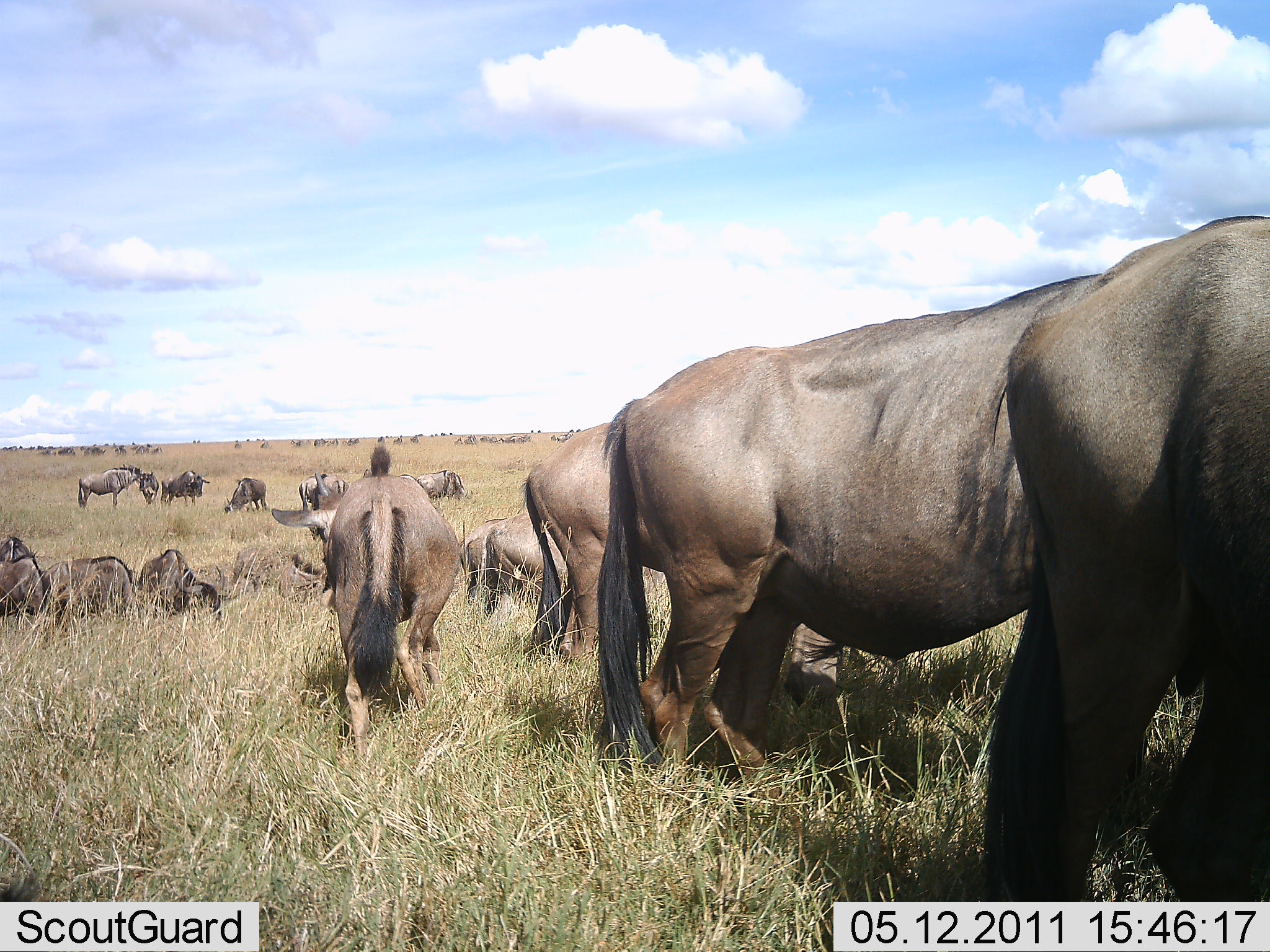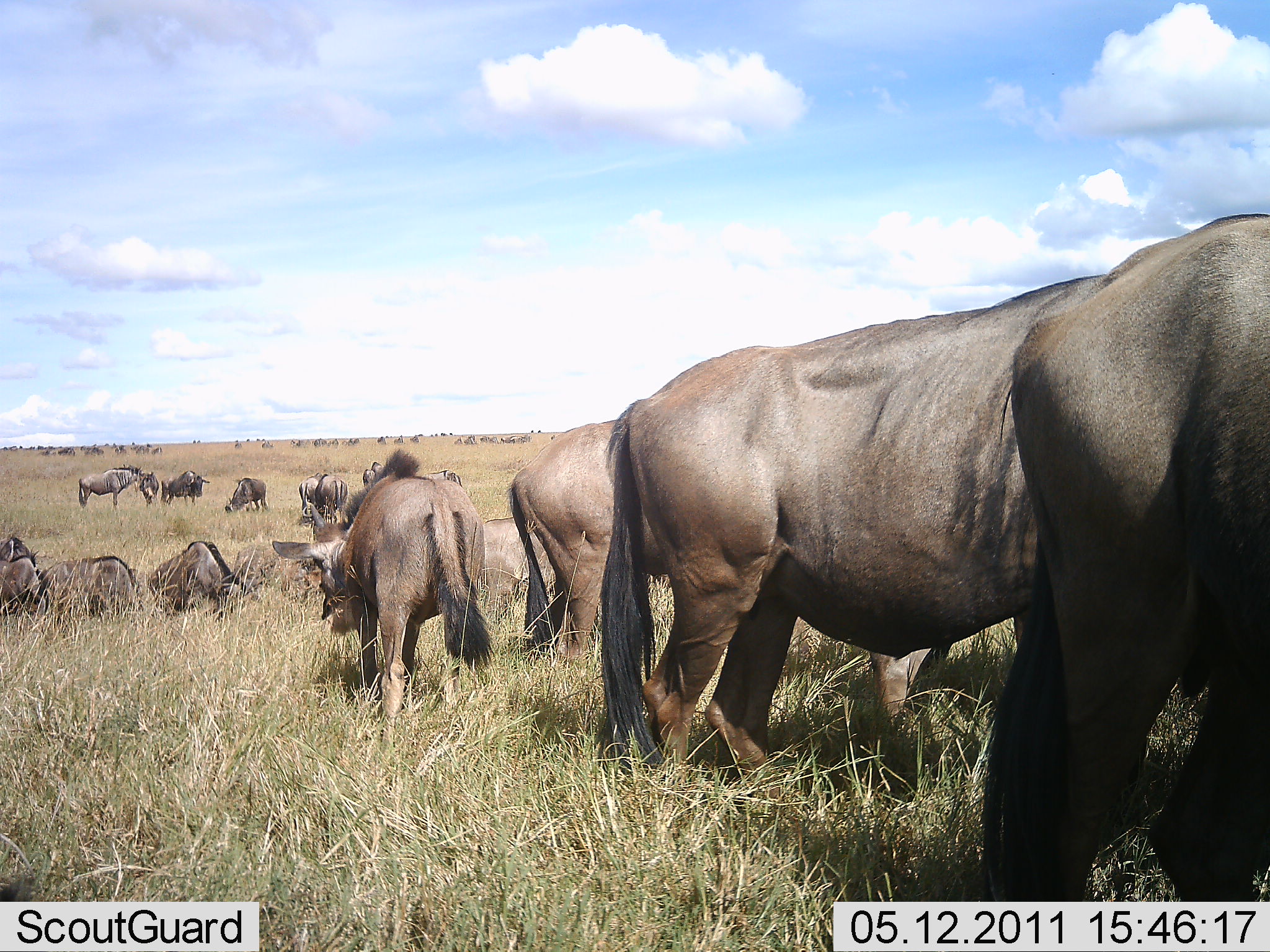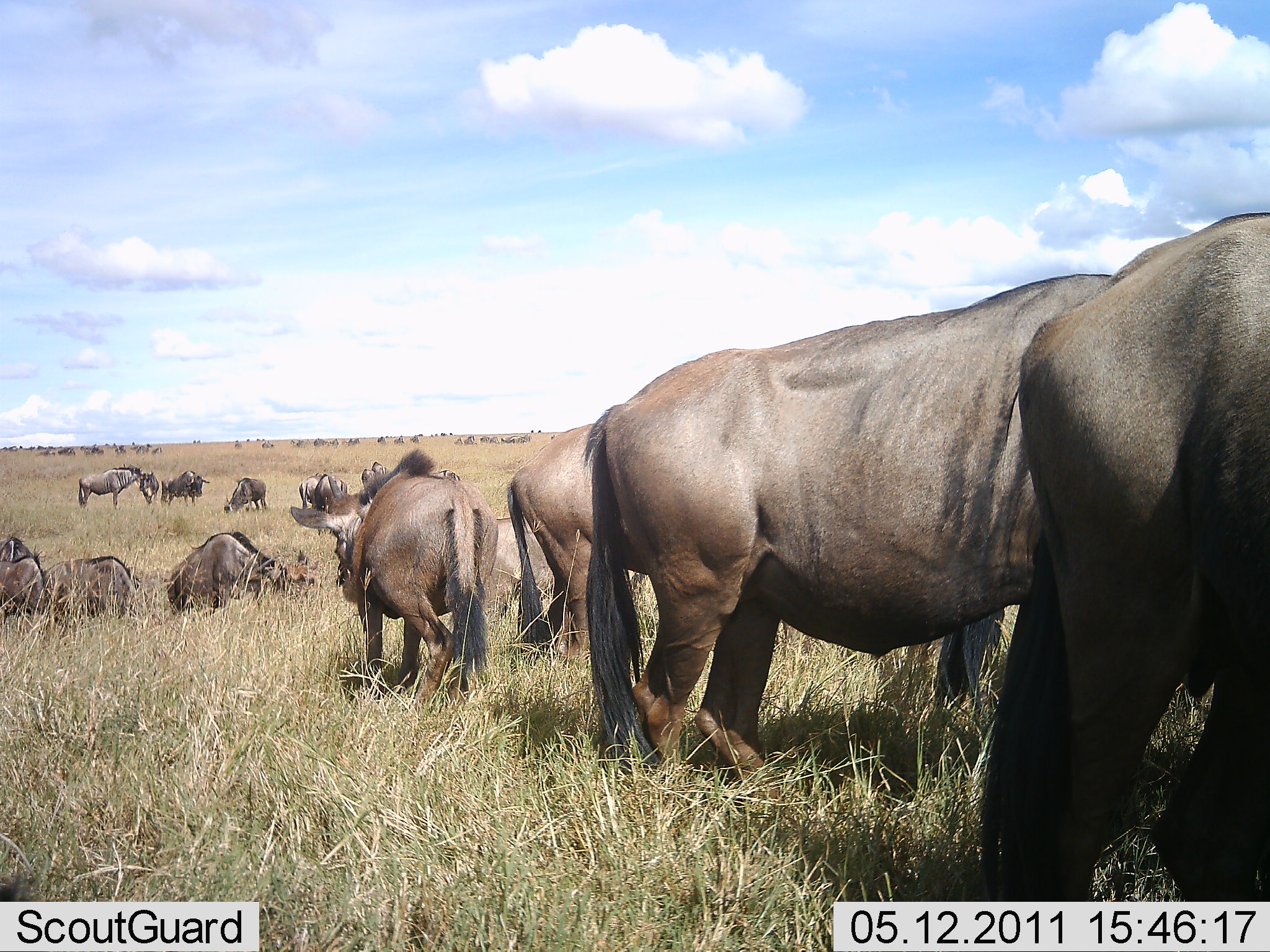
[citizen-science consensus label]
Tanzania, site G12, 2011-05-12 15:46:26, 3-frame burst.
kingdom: Animalia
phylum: Chordata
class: Mammalia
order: Artiodactyla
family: Bovidae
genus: Connochaetes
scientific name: Connochaetes taurinus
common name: blue wildebeest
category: wildebeest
Wildebeest (blue wildebeest) (Connochaetes taurinus), count 11-50. Behavior (volunteer vote fractions): standing 73%, resting 9%, moving 27%, interacting 9%. Young present (vote fraction): 9%. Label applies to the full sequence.